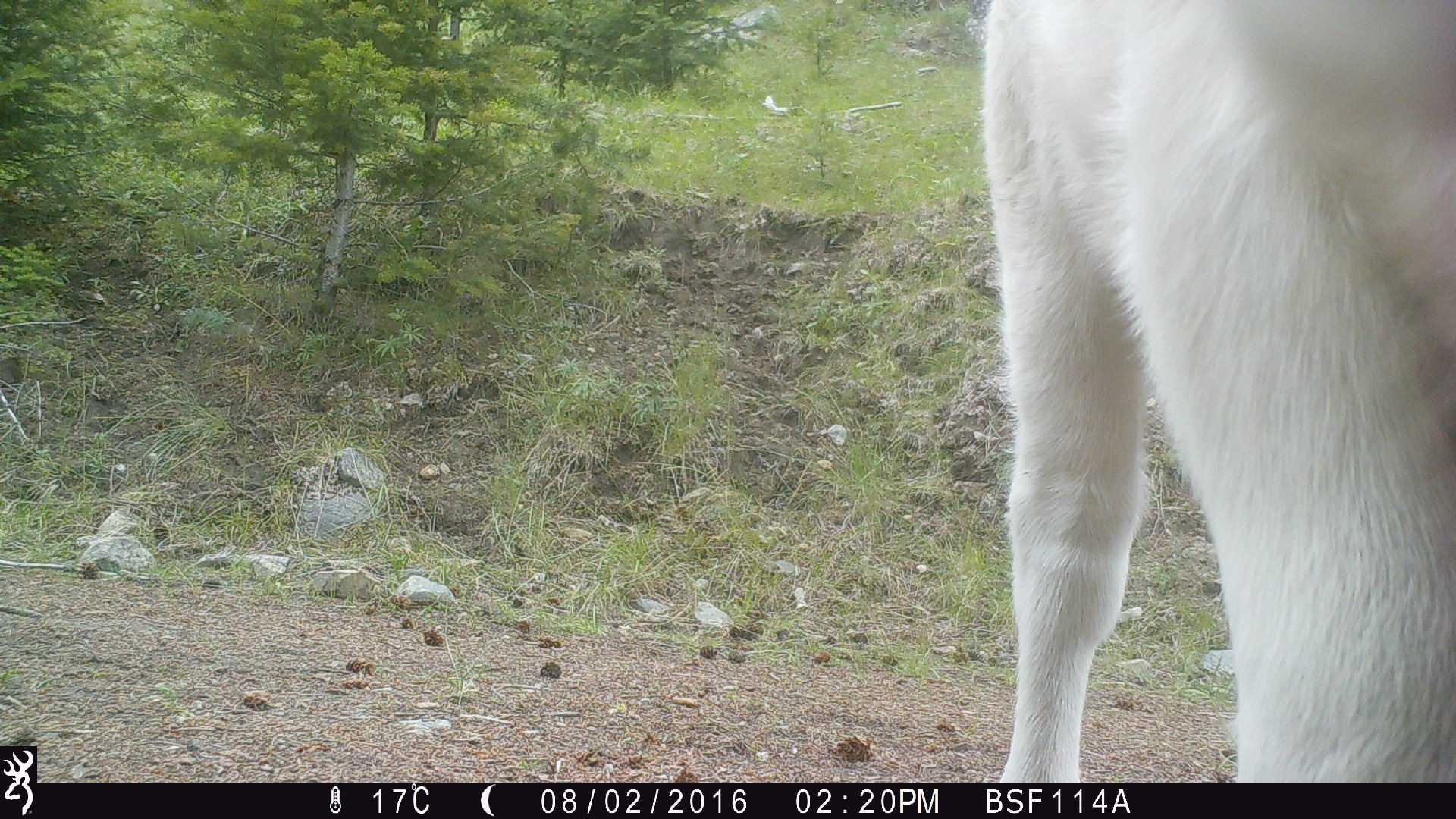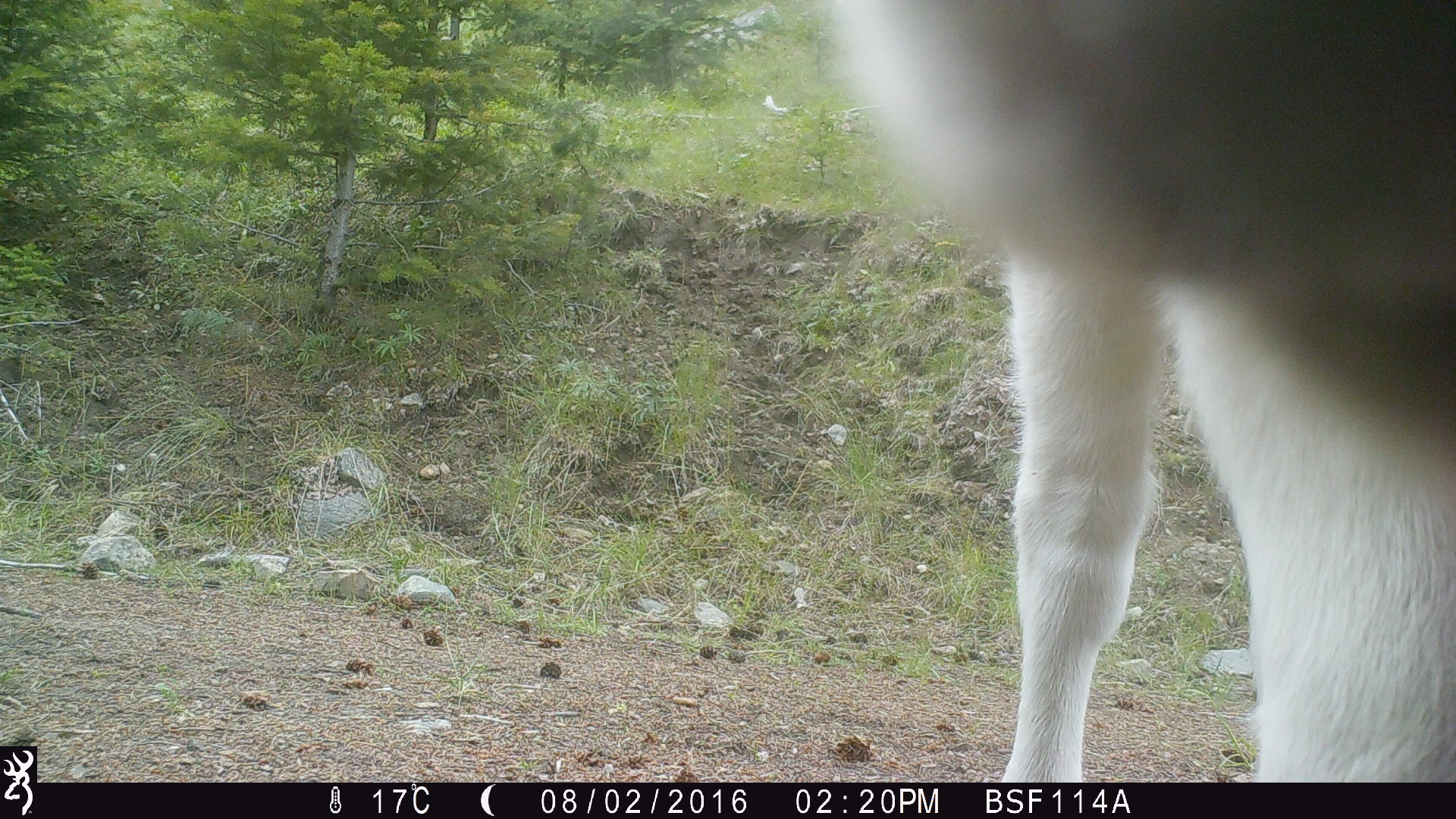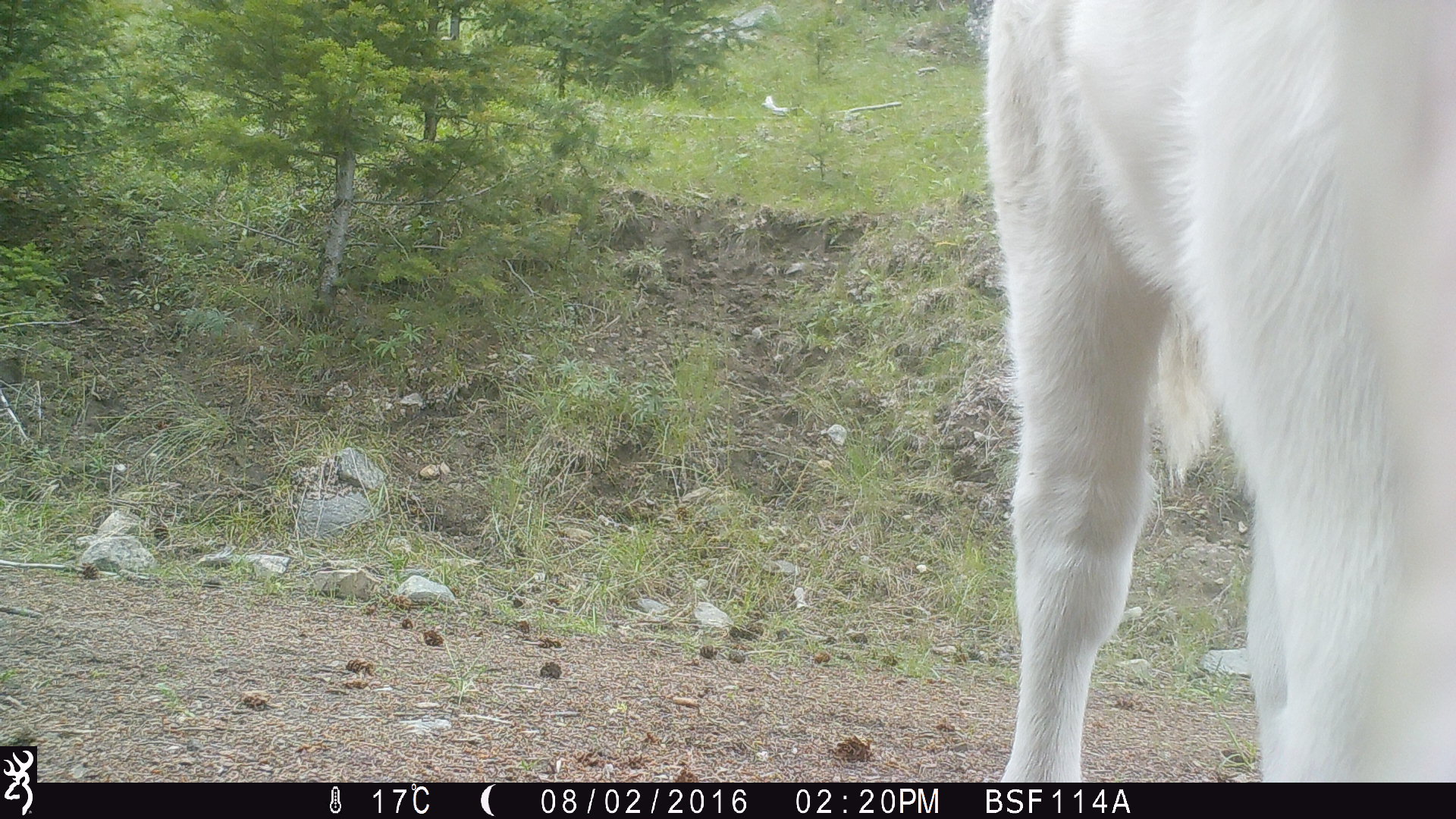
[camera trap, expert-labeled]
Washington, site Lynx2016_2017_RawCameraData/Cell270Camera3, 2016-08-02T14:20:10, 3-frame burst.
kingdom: Animalia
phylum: Chordata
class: Mammalia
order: Artiodactyla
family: Bovidae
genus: Bos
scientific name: Bos taurus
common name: domestic cattle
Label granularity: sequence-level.